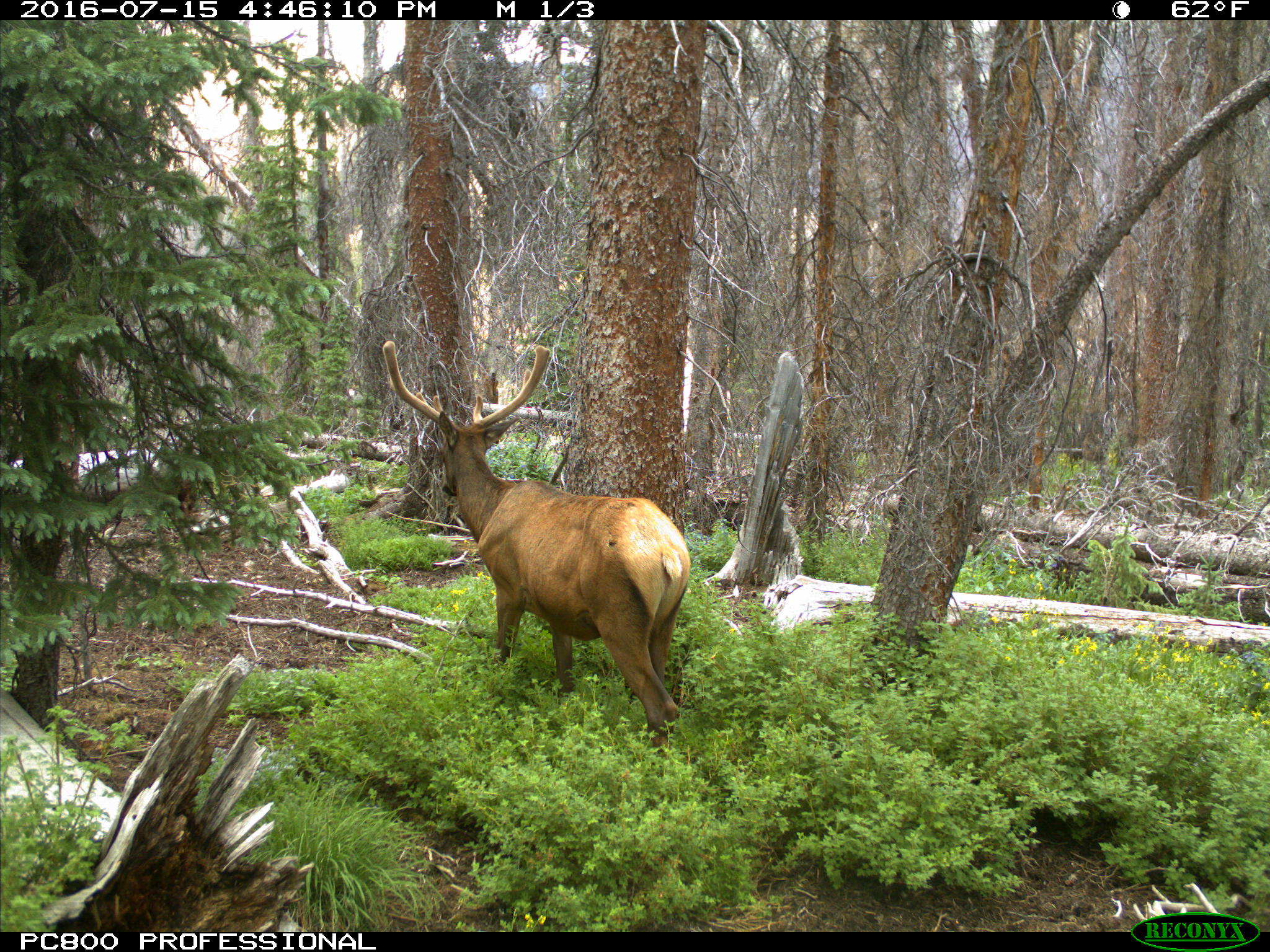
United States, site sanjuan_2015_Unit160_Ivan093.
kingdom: Animalia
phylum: Chordata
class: Mammalia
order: Artiodactyla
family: Cervidae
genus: Cervus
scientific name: Cervus elaphus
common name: red deer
Cervus elaphus (red deer).